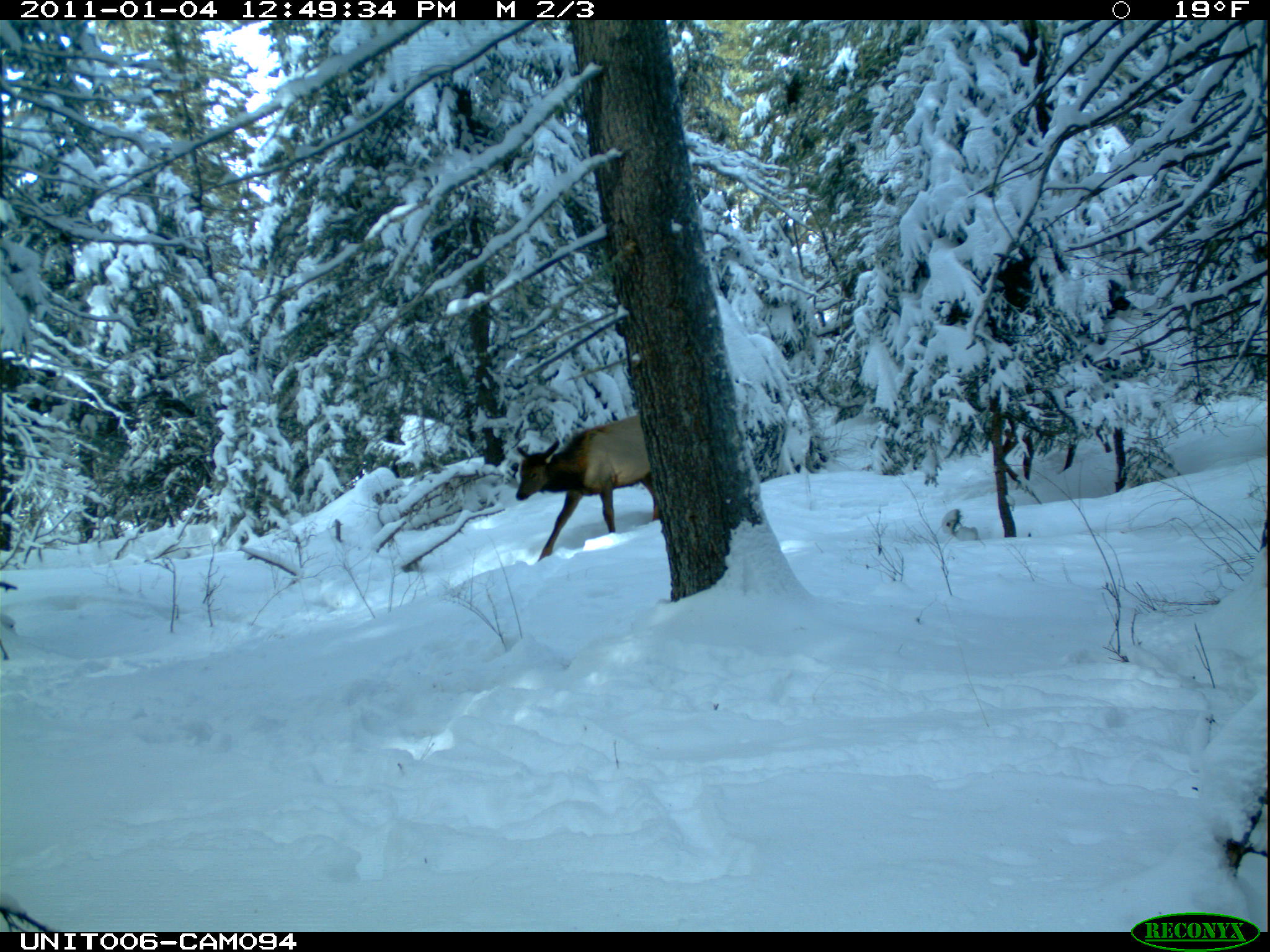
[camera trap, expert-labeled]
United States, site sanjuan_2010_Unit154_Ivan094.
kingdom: Animalia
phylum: Chordata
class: Mammalia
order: Artiodactyla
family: Cervidae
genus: Cervus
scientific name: Cervus elaphus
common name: red deer